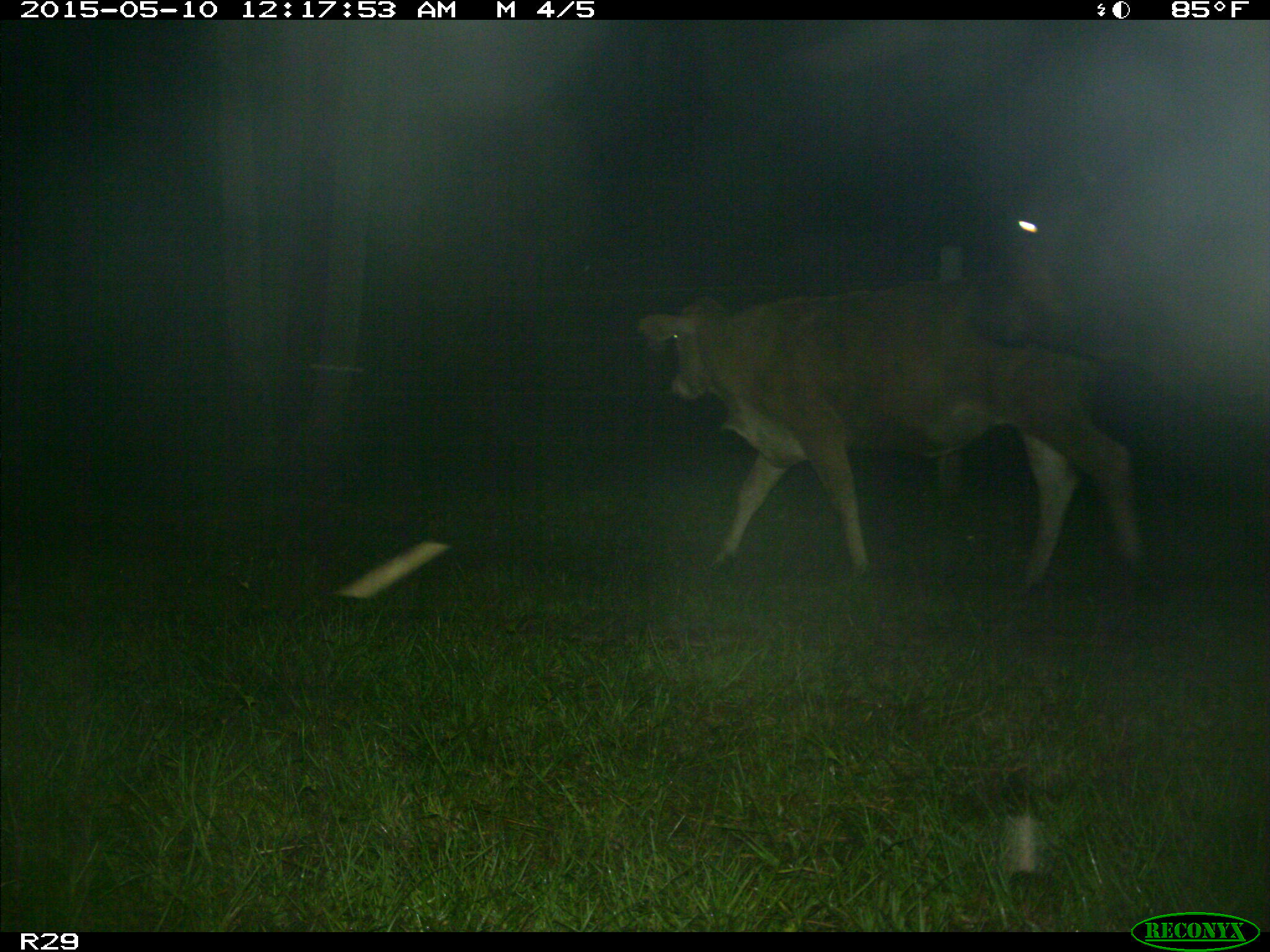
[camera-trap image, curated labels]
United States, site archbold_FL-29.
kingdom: Animalia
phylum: Chordata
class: Mammalia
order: Artiodactyla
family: Bovidae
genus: Bos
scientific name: Bos taurus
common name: domestic cow